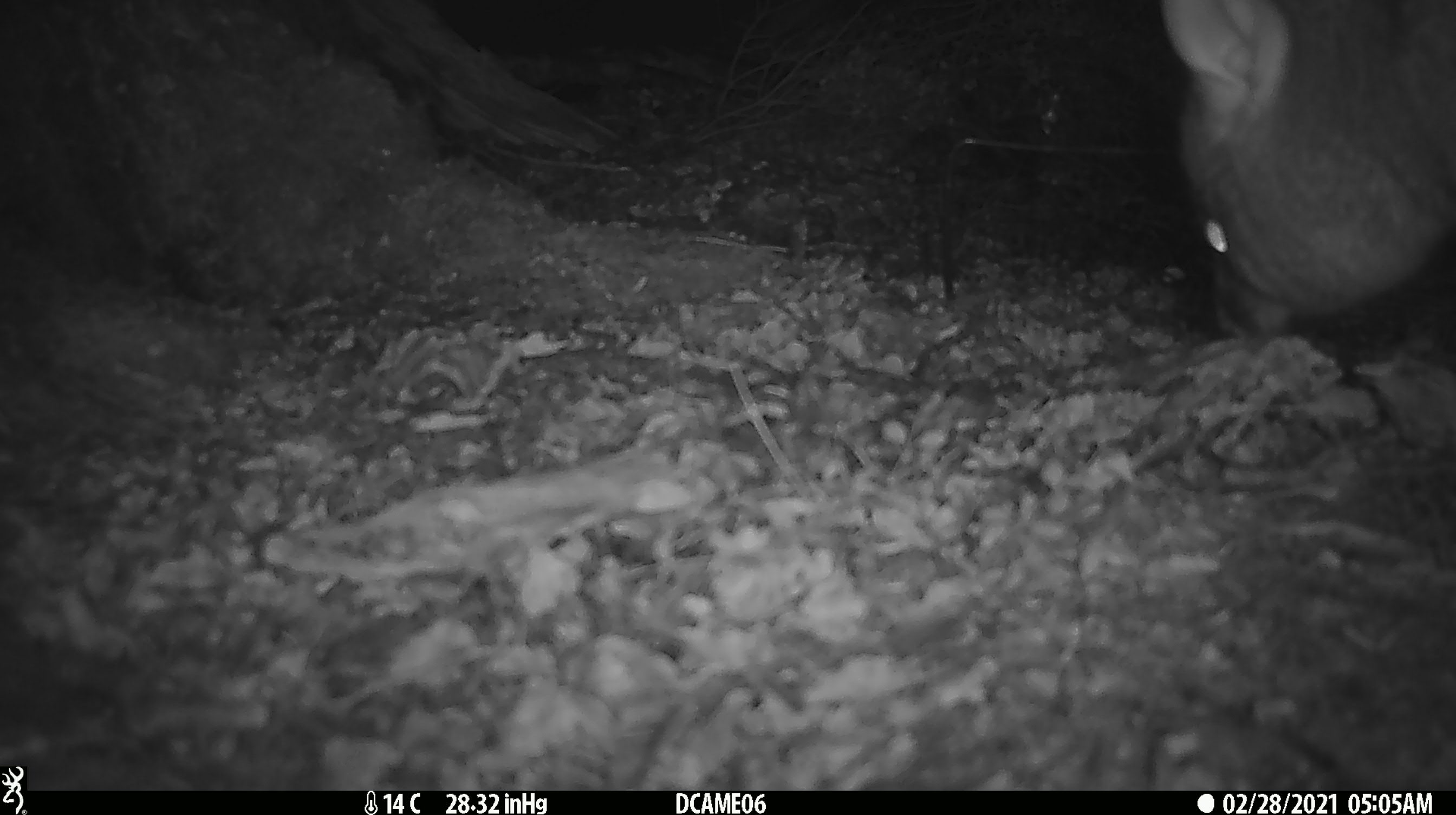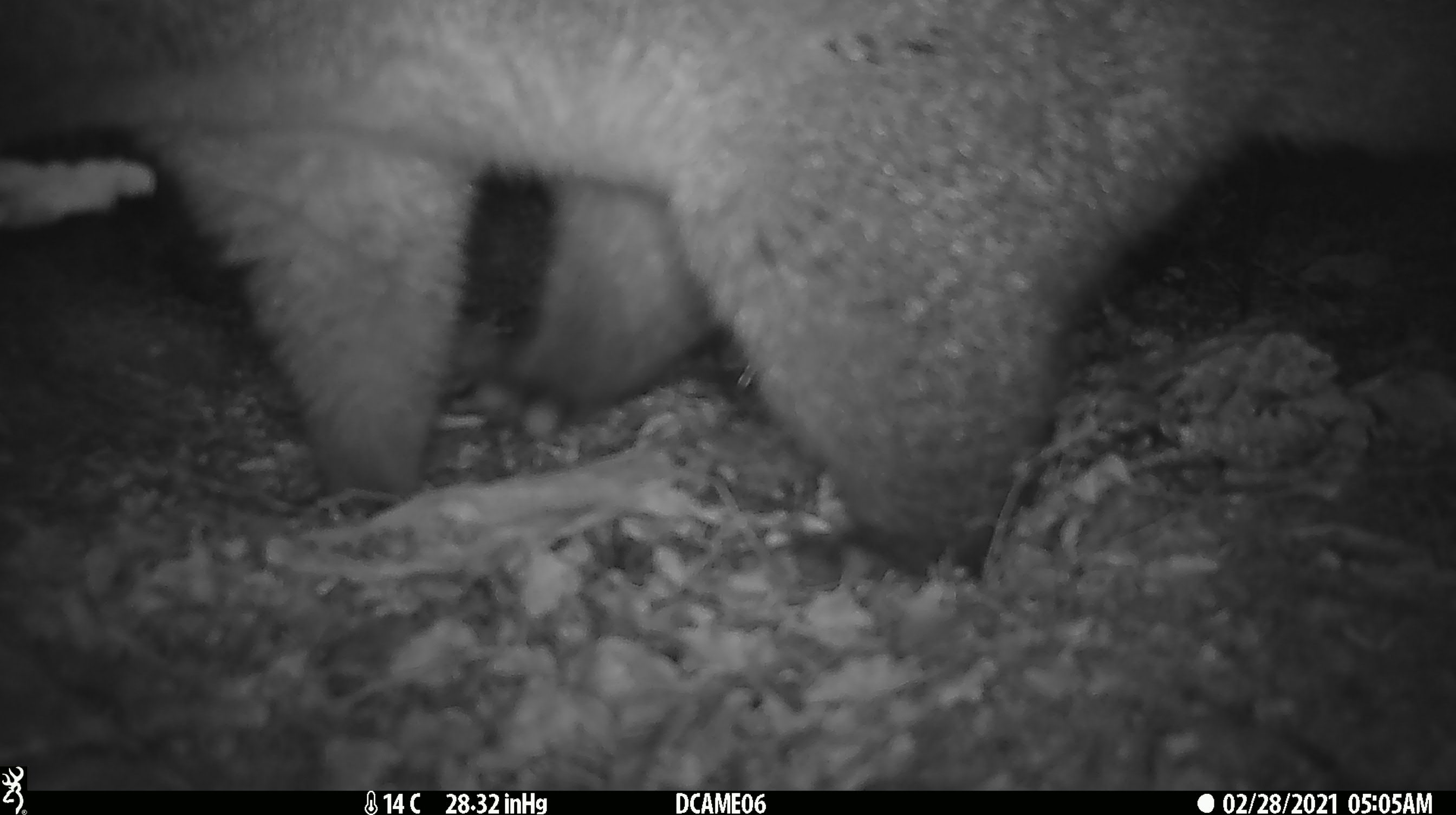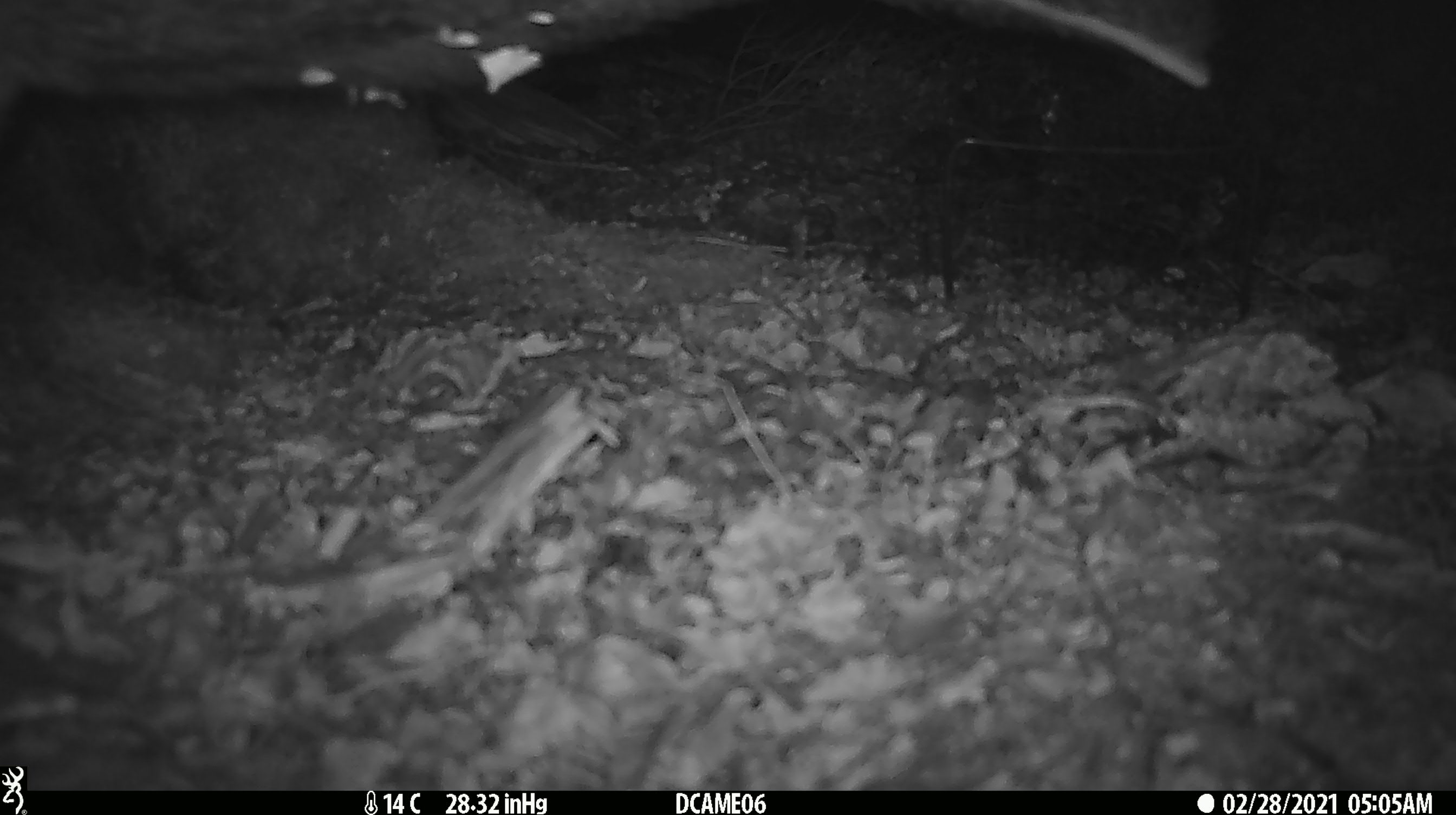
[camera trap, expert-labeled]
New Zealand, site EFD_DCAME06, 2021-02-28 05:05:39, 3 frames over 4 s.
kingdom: Animalia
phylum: Chordata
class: Mammalia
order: Diprotodontia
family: Phalangeridae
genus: Trichosurus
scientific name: Trichosurus vulpecula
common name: common brushtail possum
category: possum